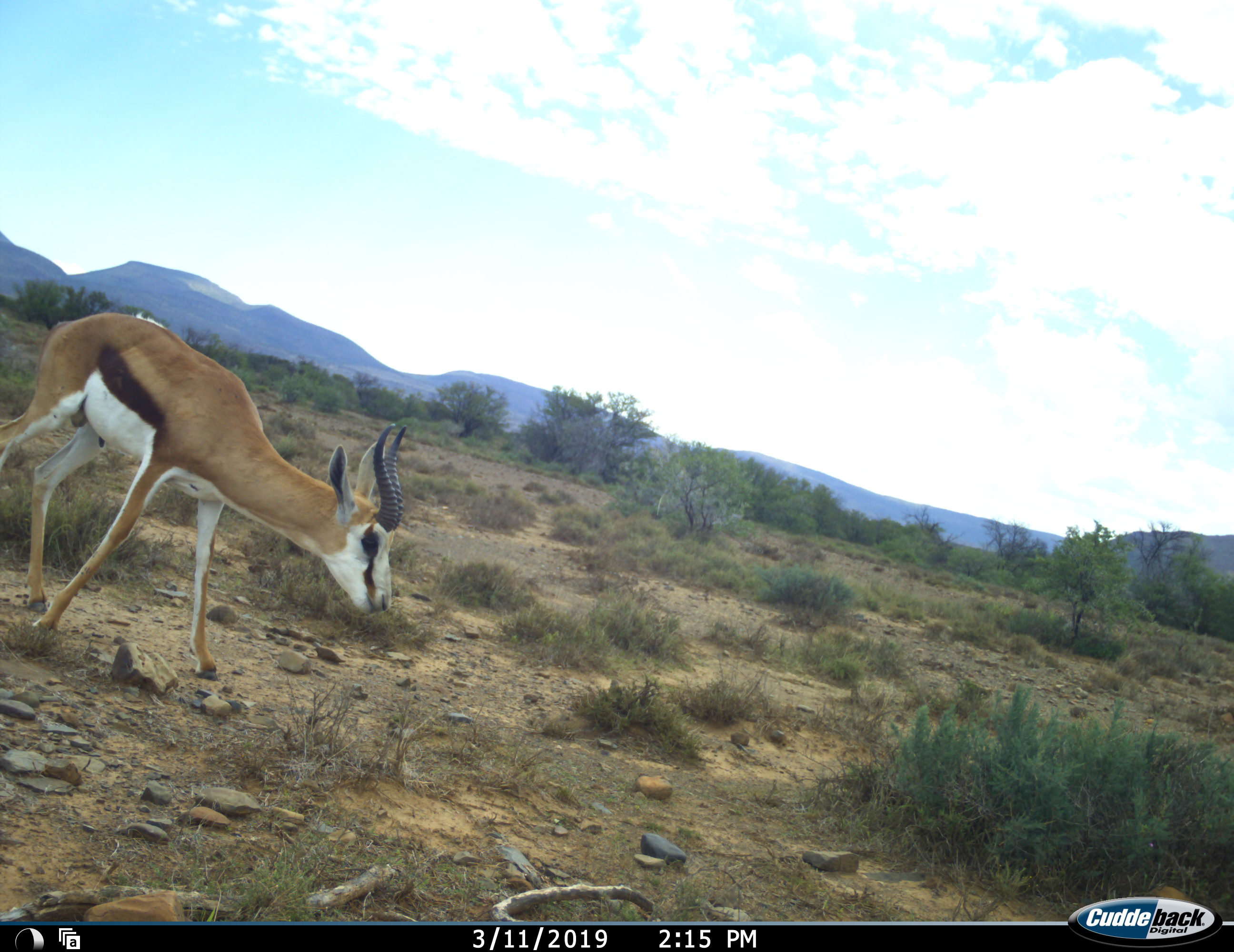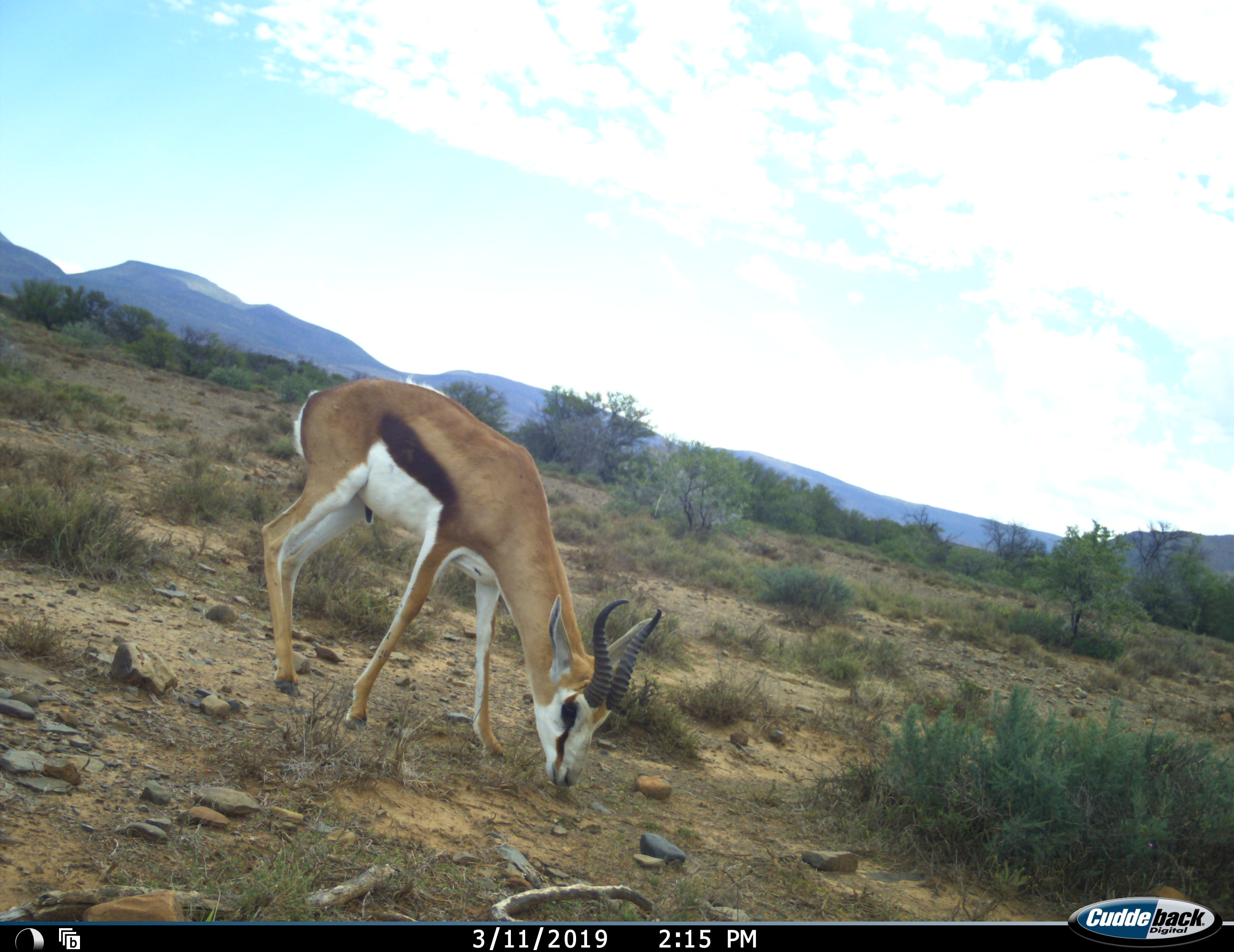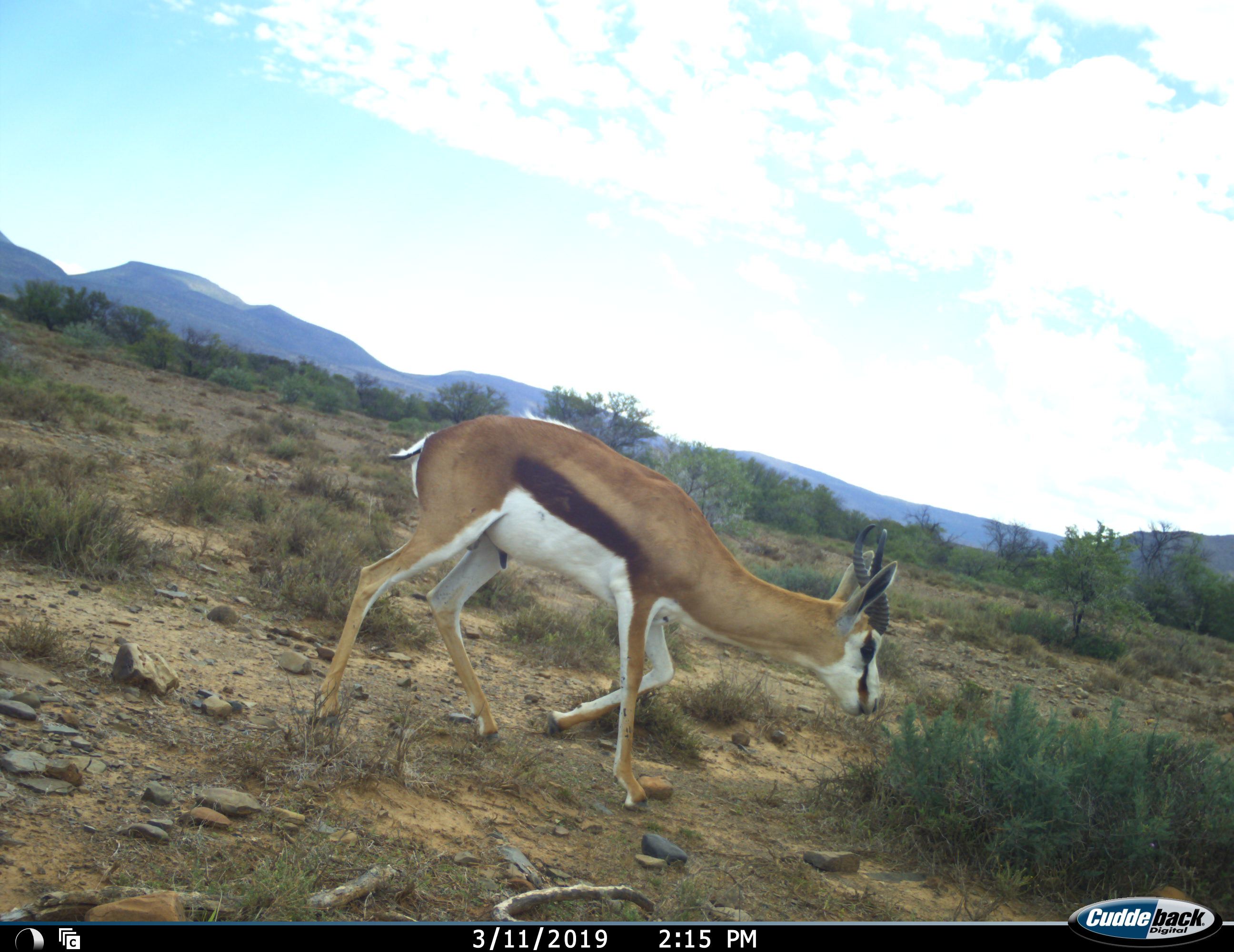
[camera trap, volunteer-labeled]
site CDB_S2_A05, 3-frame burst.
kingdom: Animalia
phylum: Chordata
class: Mammalia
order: Artiodactyla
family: Bovidae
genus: Antidorcas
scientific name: Antidorcas marsupialis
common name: springbok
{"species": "springbok (Antidorcas marsupialis)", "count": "1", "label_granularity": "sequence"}